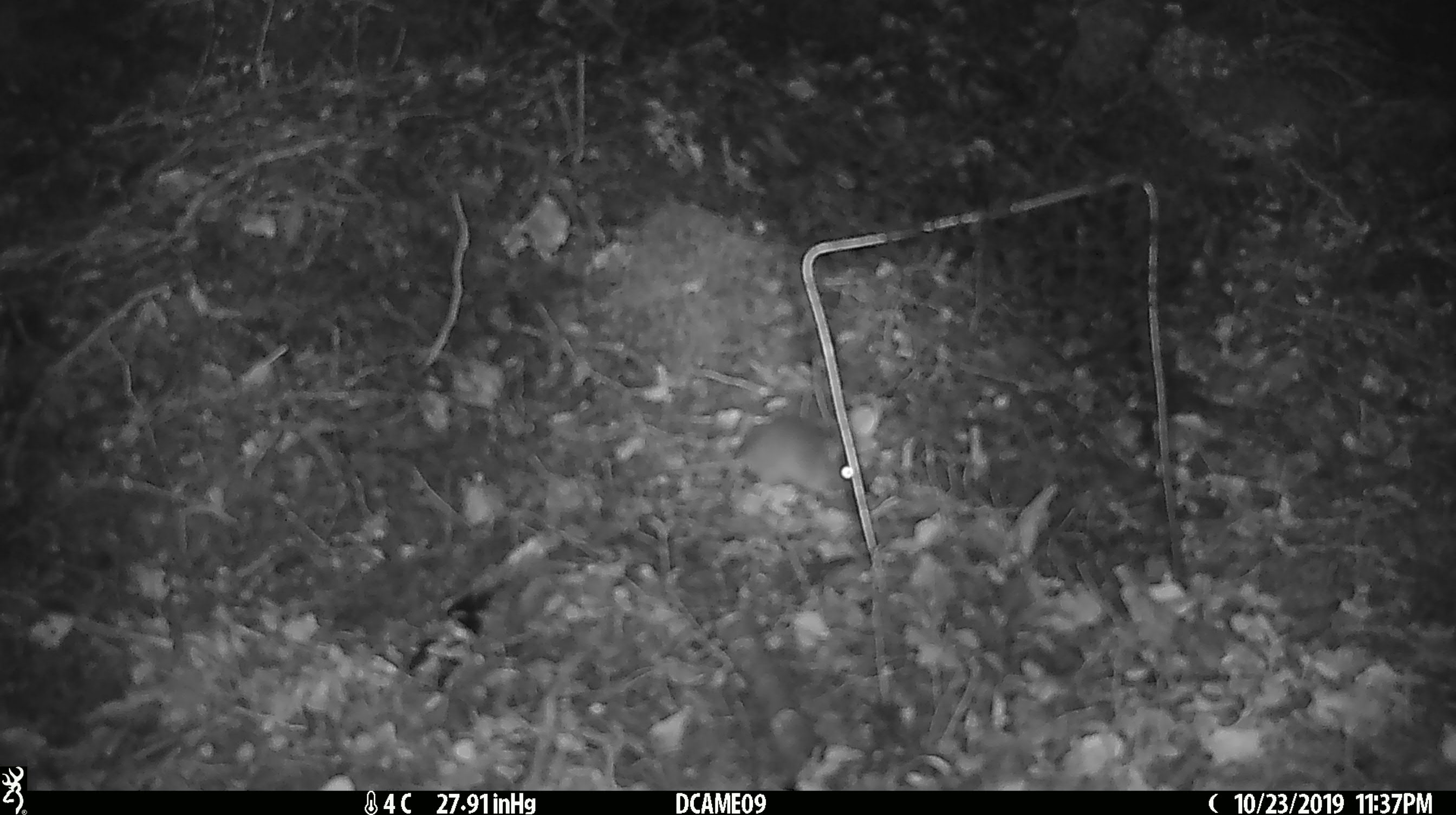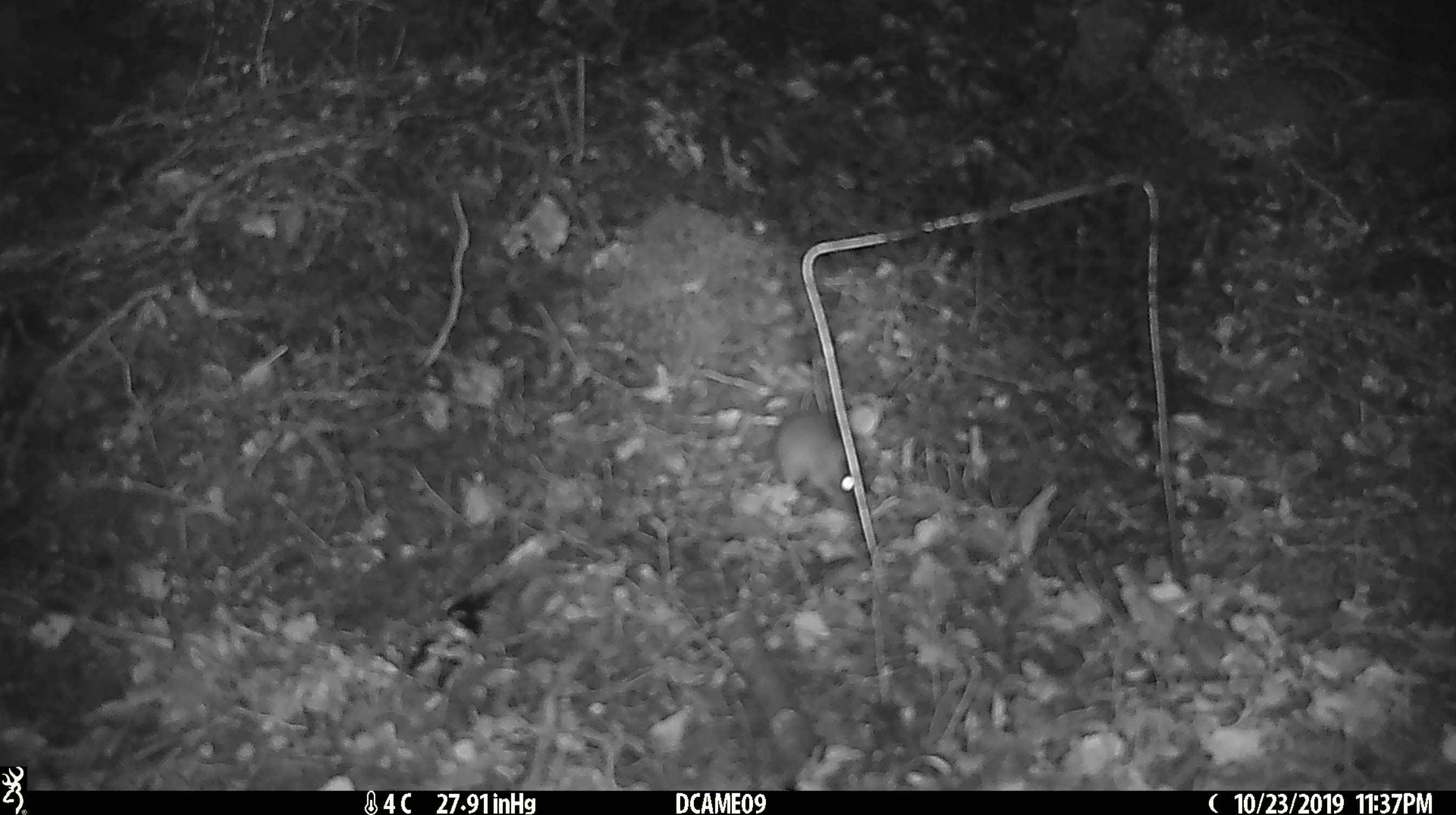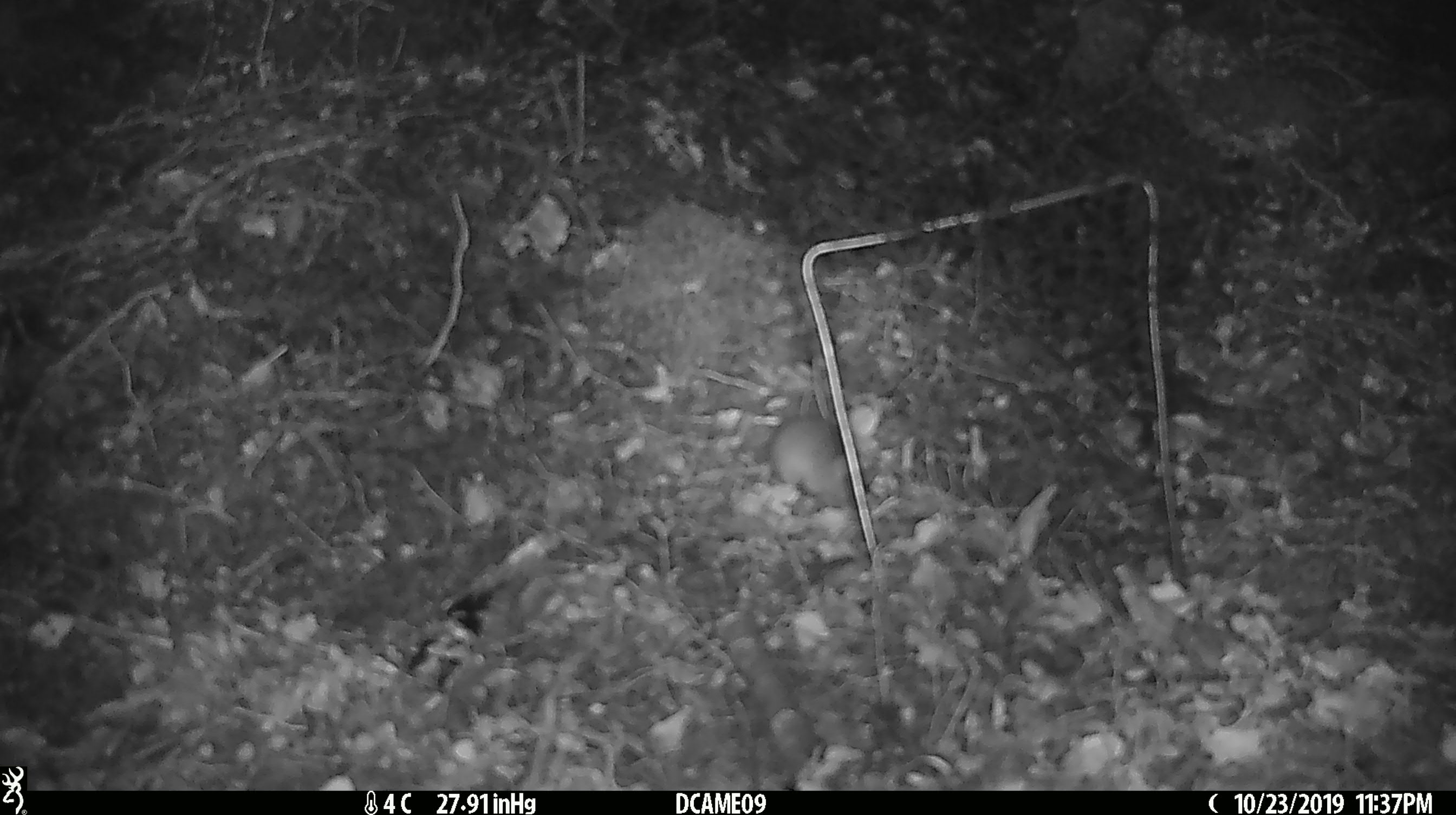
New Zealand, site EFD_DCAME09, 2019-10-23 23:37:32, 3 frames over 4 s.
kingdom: Animalia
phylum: Chordata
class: Mammalia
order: Rodentia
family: Muridae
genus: Mus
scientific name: Mus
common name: mouse